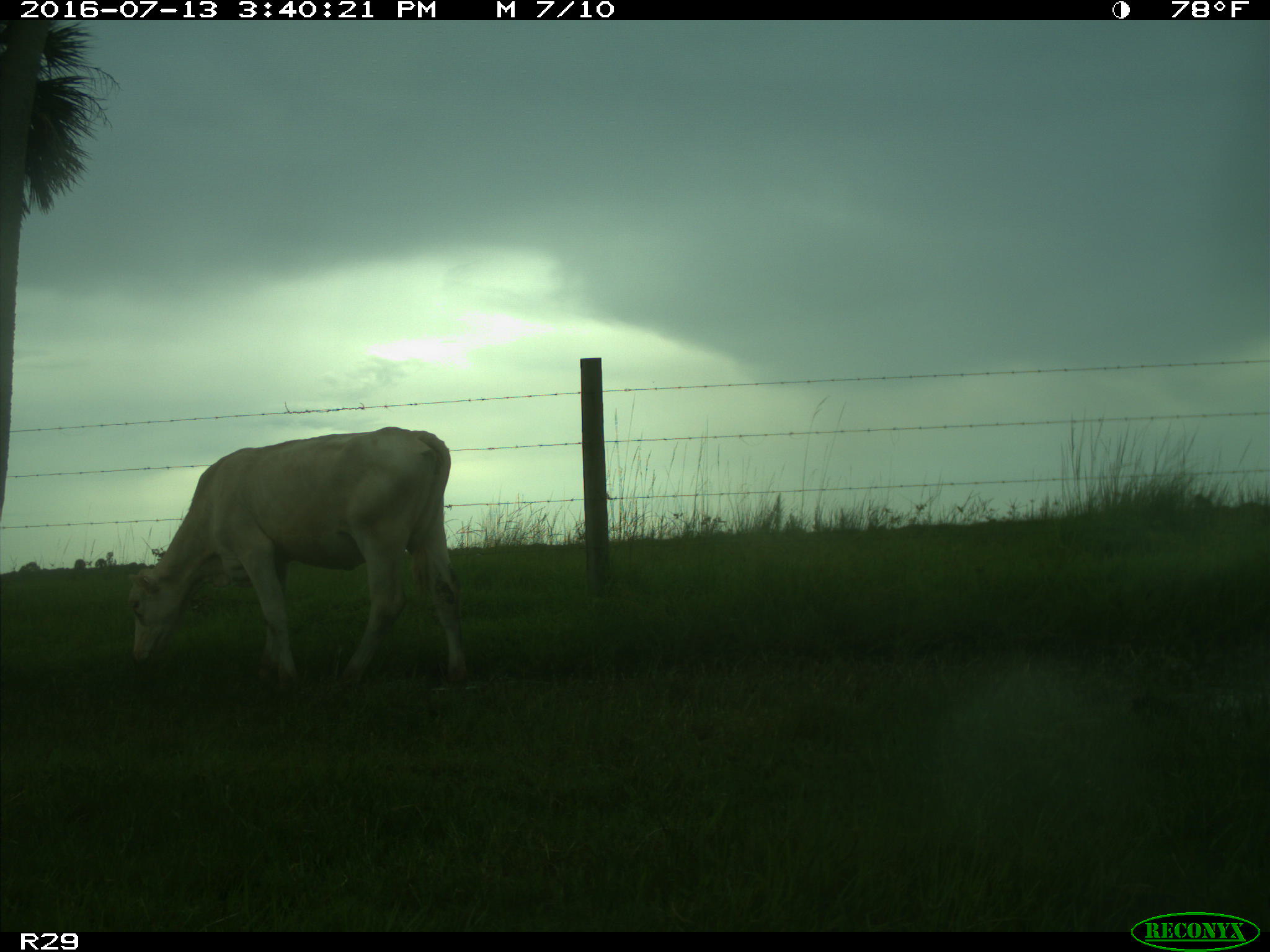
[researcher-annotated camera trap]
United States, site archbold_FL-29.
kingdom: Animalia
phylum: Chordata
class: Mammalia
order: Artiodactyla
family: Bovidae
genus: Bos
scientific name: Bos taurus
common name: domestic cow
Bos taurus (domestic cow).